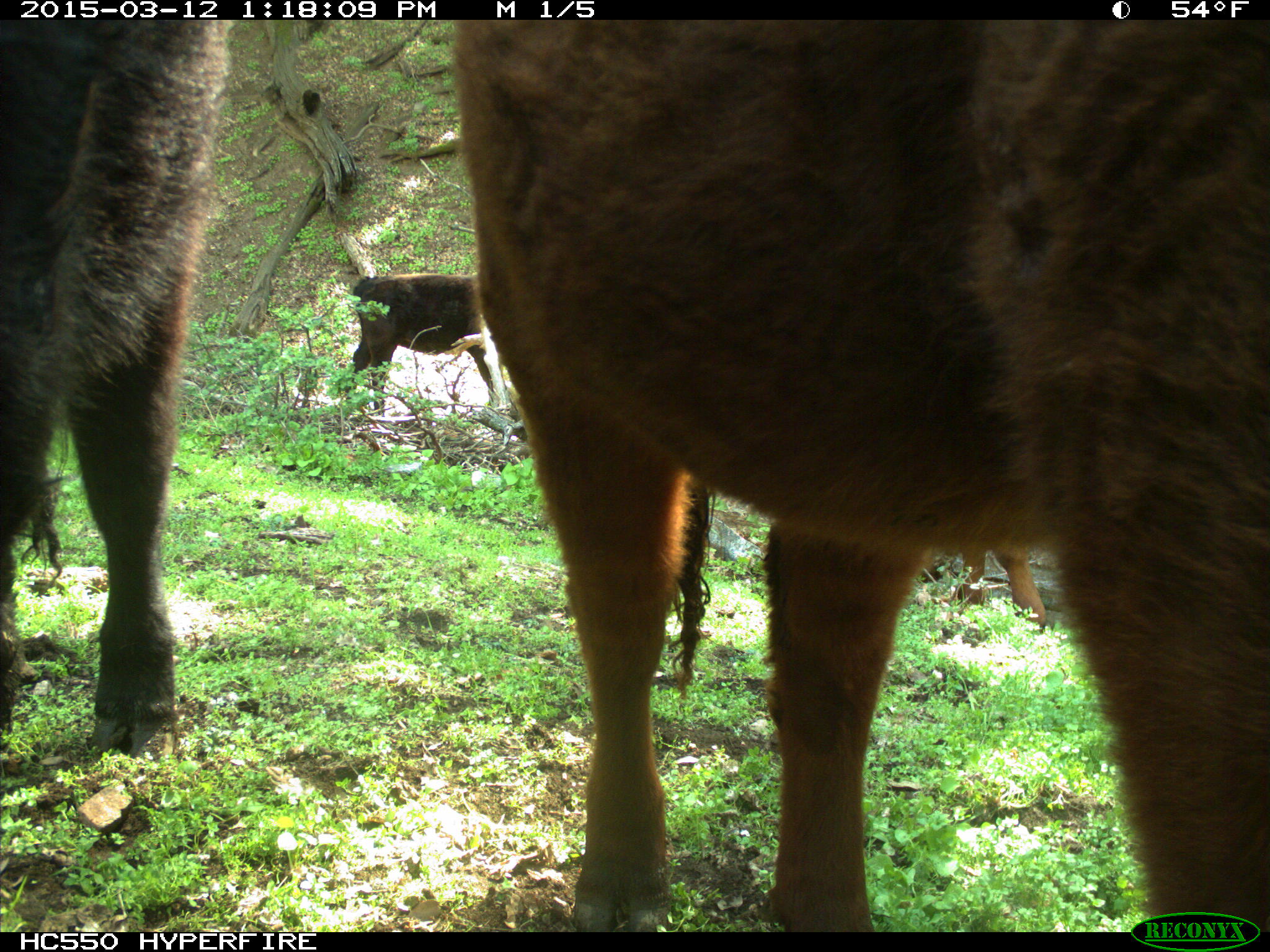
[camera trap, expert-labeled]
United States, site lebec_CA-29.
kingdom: Animalia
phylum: Chordata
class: Mammalia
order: Artiodactyla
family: Bovidae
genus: Bos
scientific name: Bos taurus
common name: domestic cow